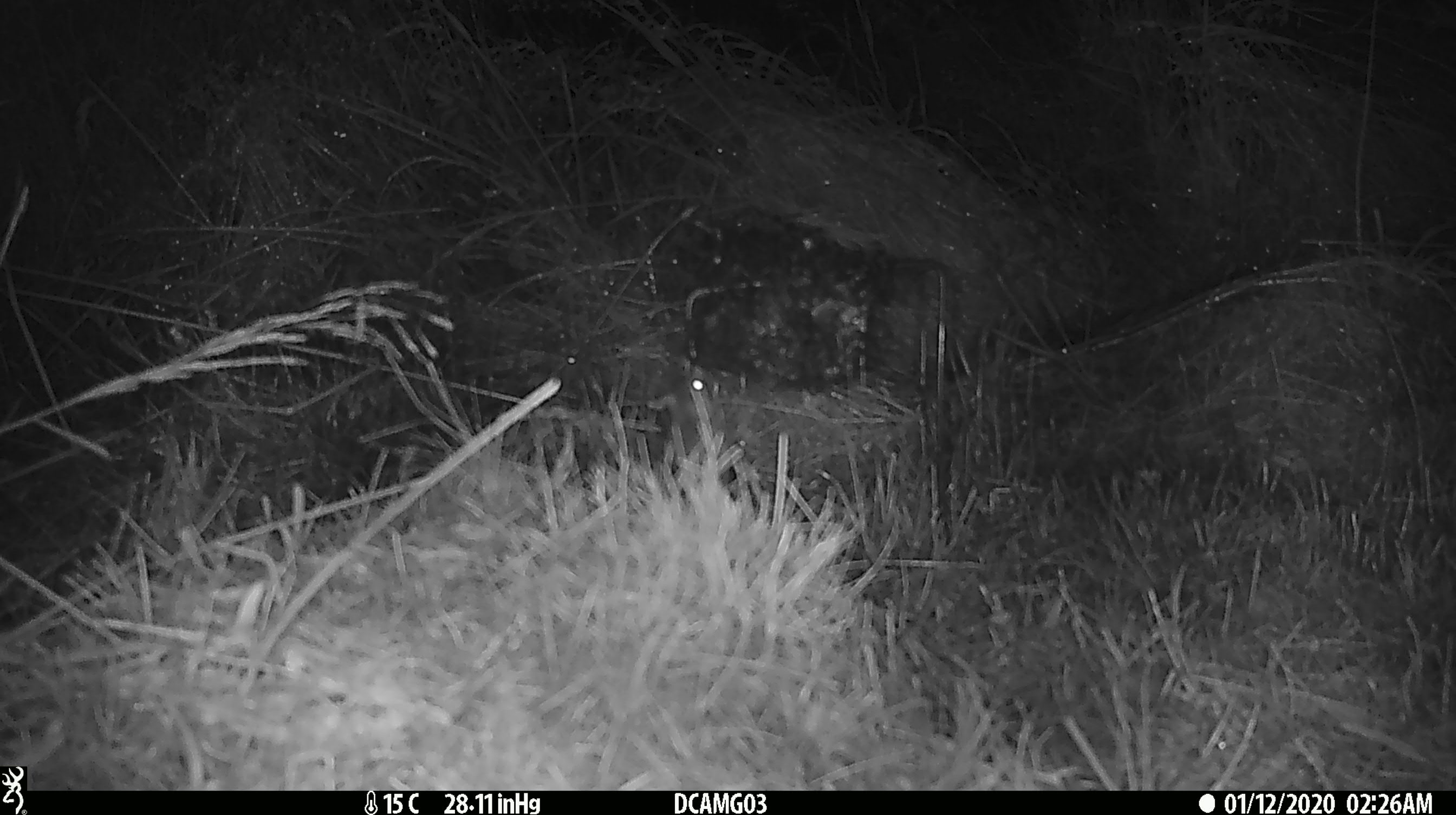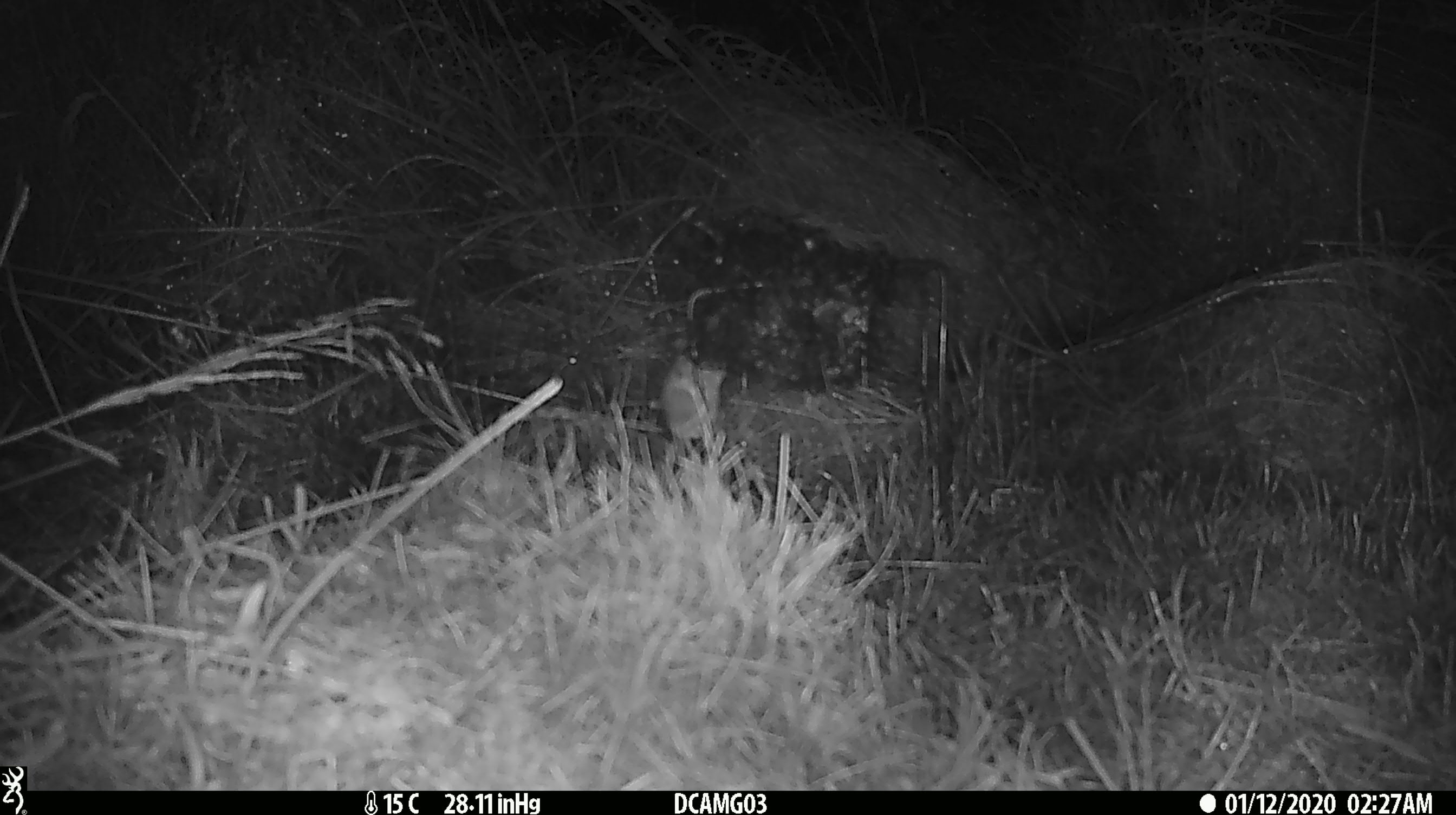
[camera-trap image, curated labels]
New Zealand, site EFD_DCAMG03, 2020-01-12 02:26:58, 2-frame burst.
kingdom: Animalia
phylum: Chordata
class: Mammalia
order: Rodentia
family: Muridae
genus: Mus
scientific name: Mus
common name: mouse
Mouse (Mus).